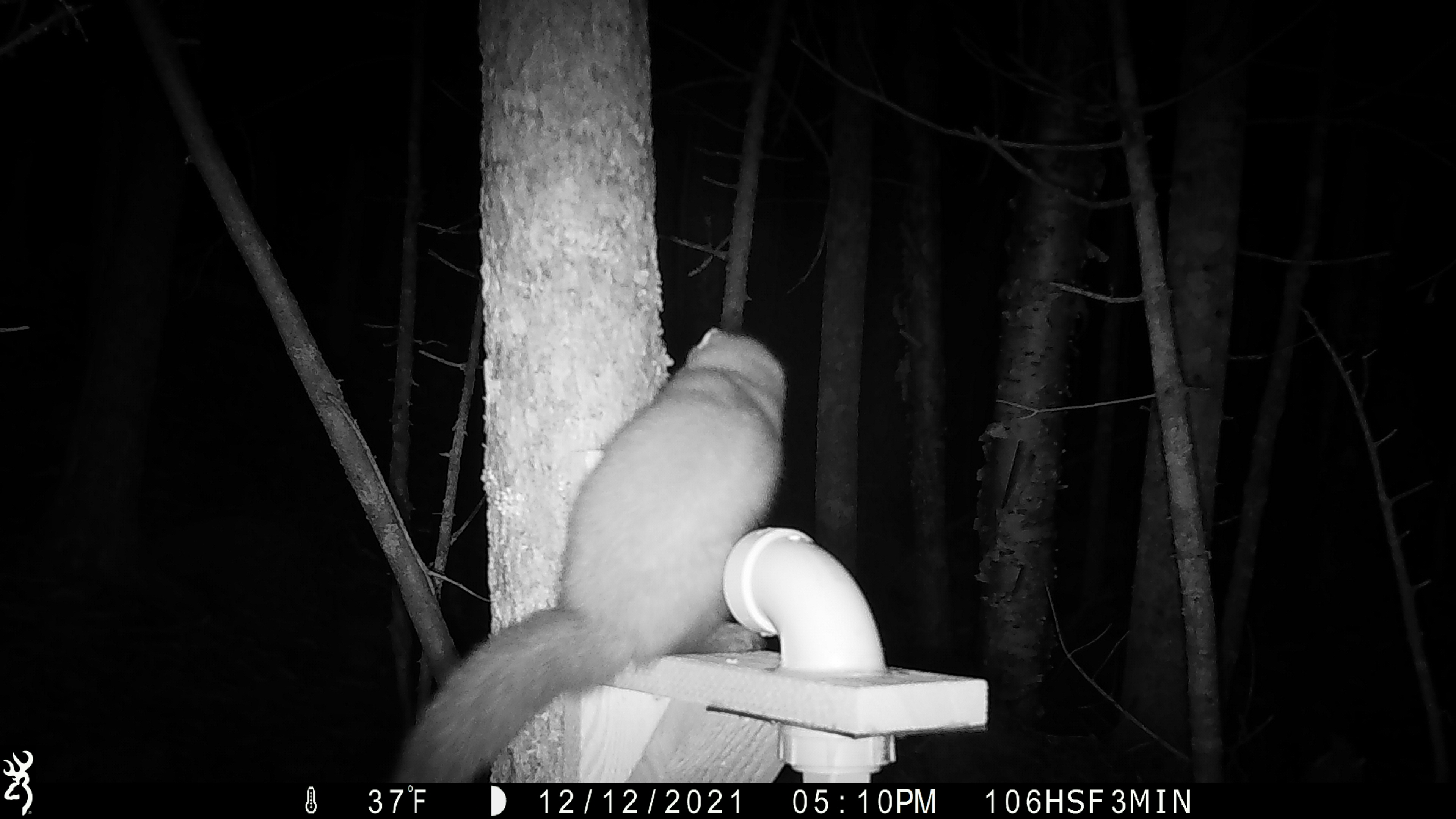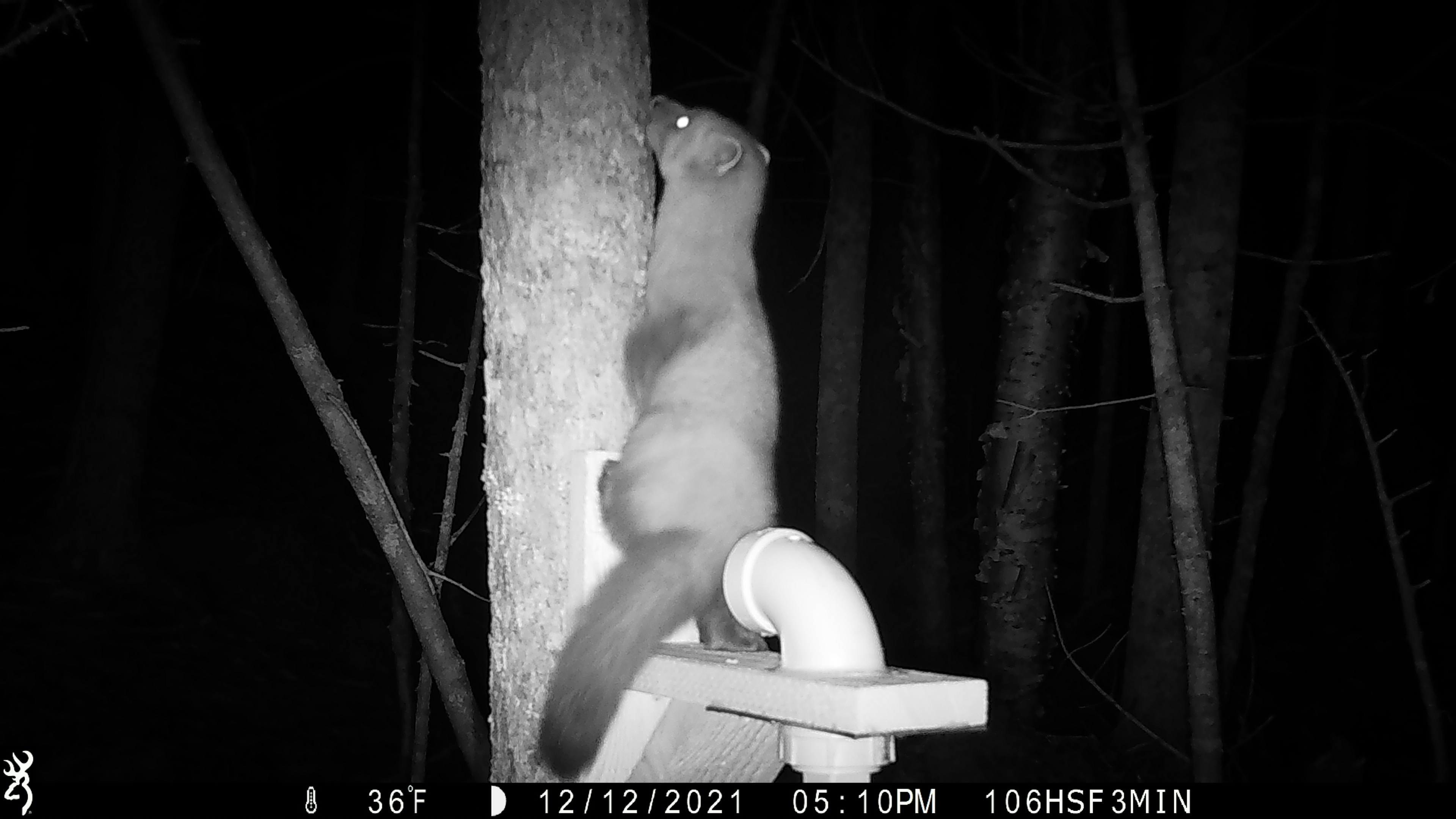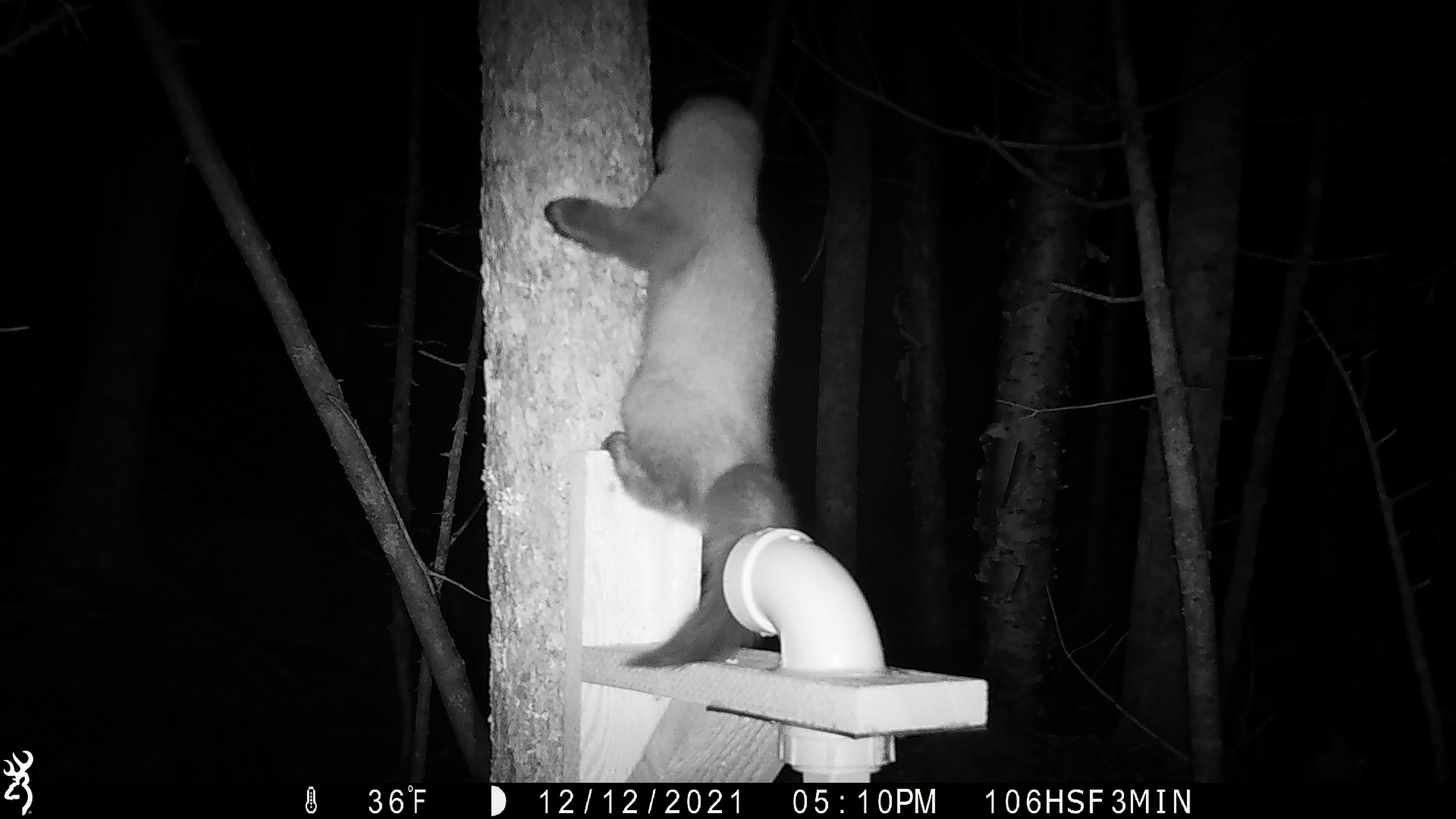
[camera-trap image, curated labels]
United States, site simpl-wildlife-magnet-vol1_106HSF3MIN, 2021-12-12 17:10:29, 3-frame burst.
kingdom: Animalia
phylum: Chordata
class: Mammalia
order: Carnivora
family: Mustelidae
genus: Martes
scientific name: Martes americana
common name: american marten